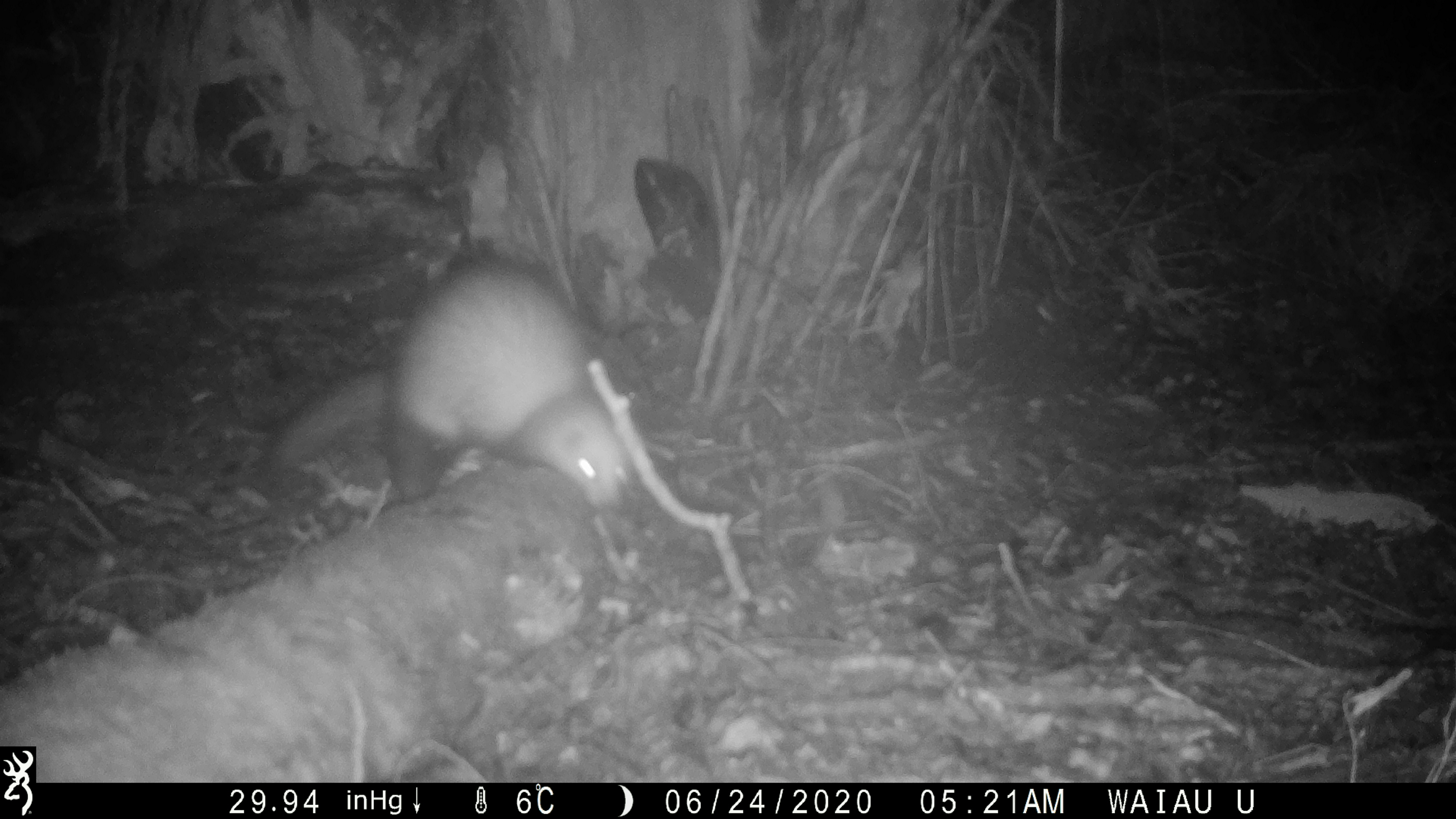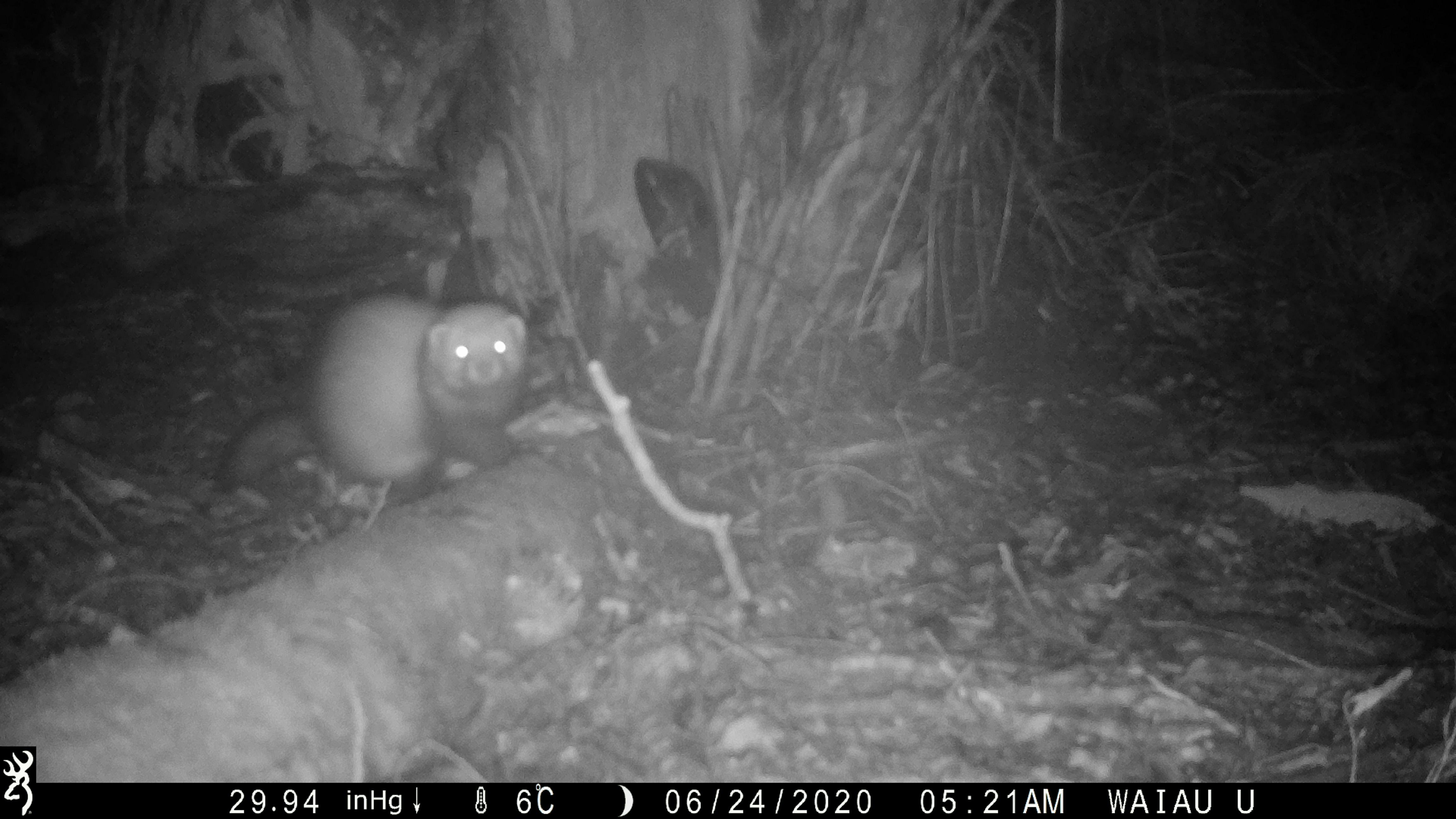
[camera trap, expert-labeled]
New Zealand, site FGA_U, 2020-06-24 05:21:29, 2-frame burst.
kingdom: Animalia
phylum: Chordata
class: Mammalia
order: Carnivora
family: Mustelidae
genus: Mustela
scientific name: Mustela furo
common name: ferret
Ferret (Mustela furo).